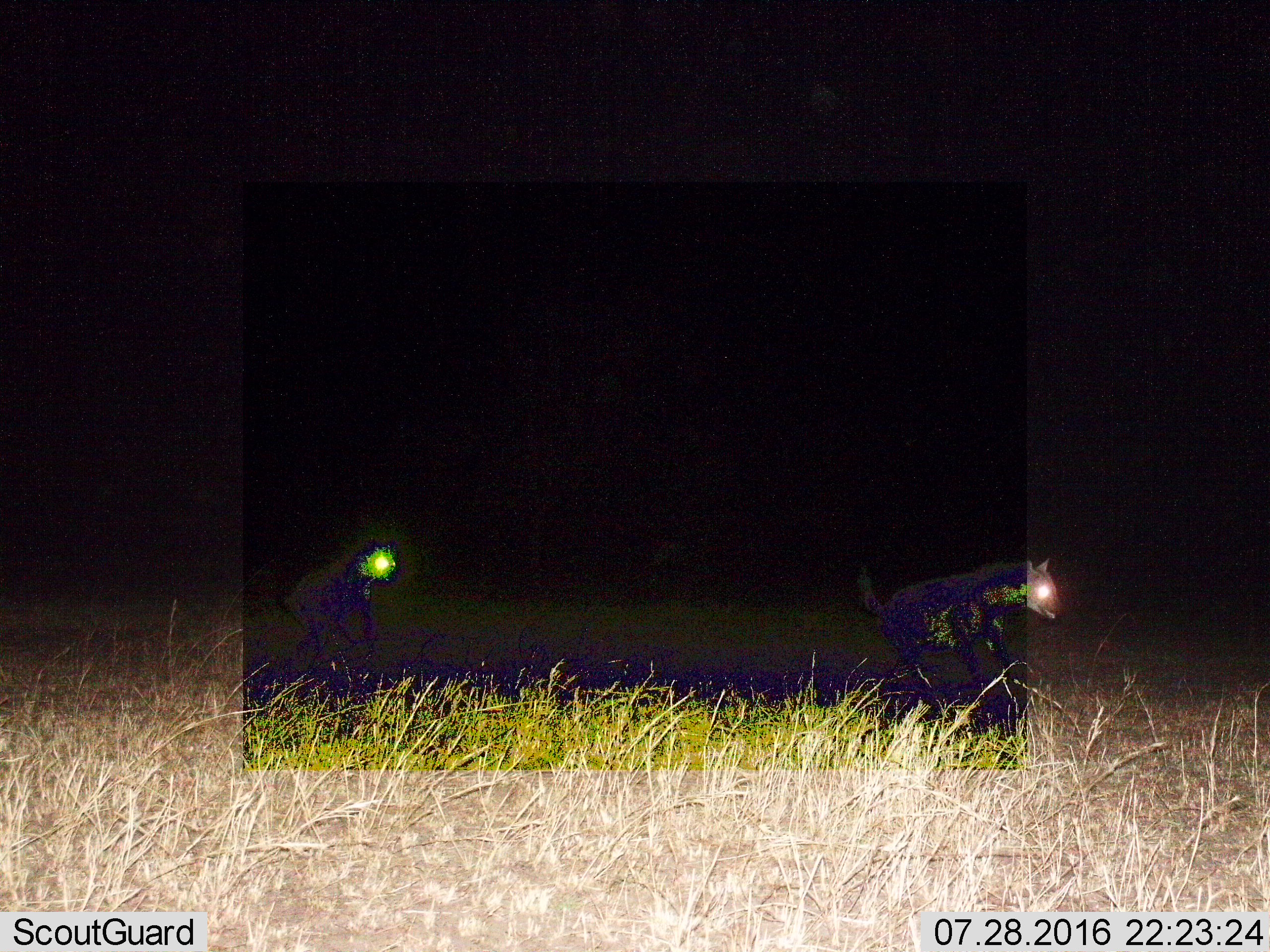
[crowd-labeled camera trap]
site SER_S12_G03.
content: unidentified animal